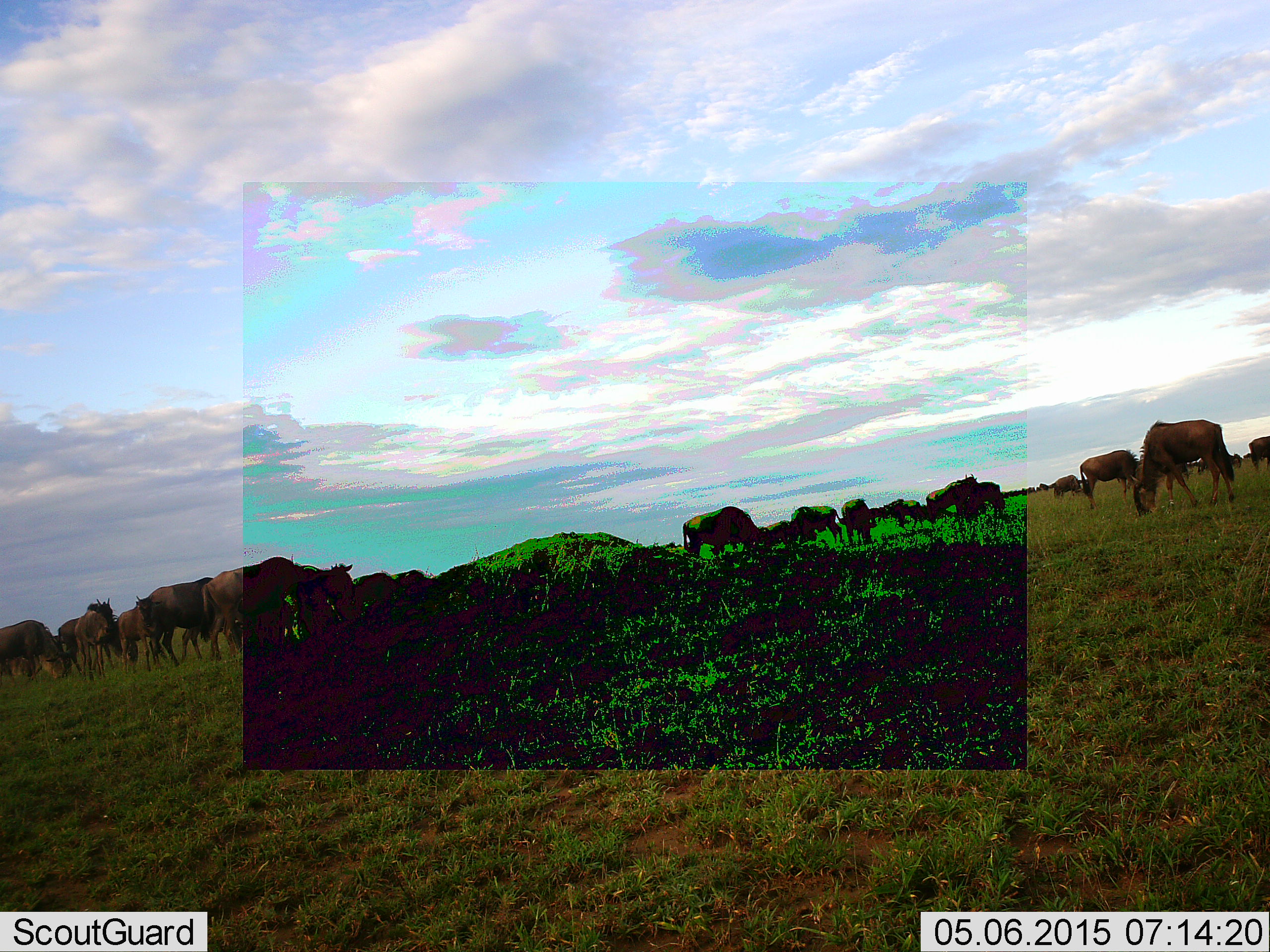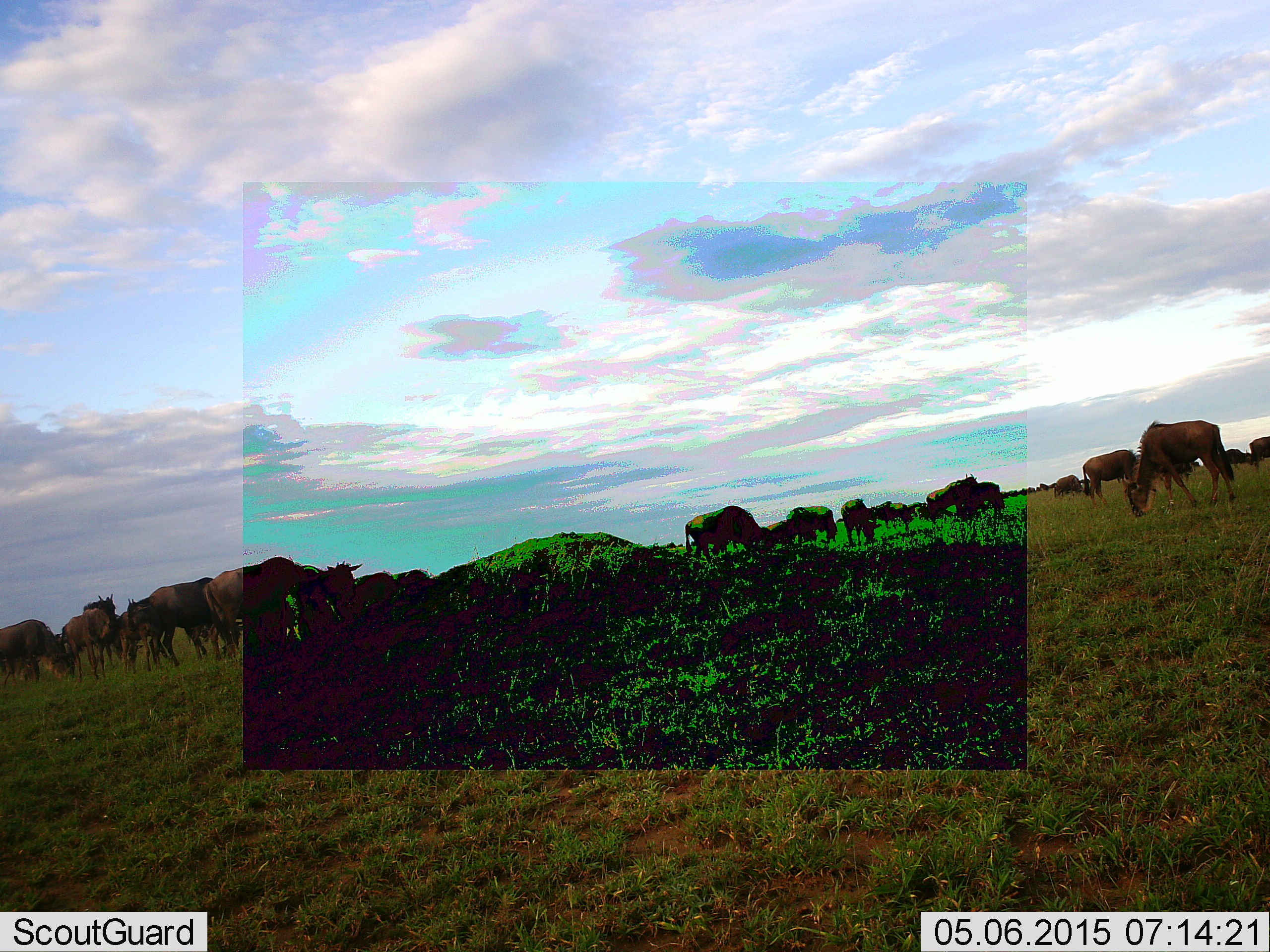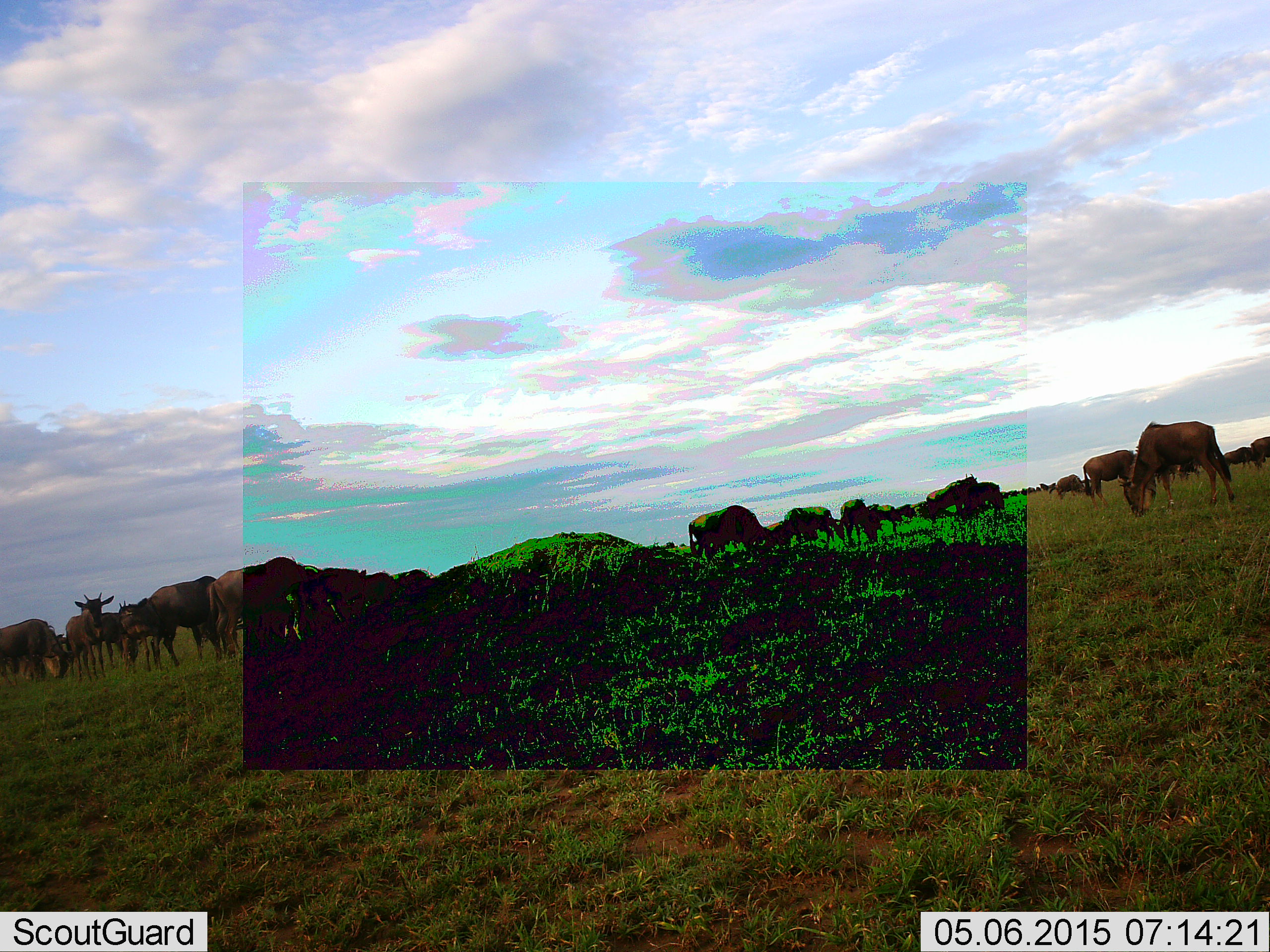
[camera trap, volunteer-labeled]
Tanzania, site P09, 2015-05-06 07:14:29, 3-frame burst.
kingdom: Animalia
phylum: Chordata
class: Mammalia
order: Artiodactyla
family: Bovidae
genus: Connochaetes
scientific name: Connochaetes taurinus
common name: blue wildebeest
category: wildebeest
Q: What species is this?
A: Wildebeest (blue wildebeest) (Connochaetes taurinus).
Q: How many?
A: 11-50.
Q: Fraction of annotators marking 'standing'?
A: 60%.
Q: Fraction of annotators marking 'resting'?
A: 10%.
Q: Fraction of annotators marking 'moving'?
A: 20%.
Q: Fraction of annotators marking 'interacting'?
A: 10%.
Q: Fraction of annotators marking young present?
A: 20%.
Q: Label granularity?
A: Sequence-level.